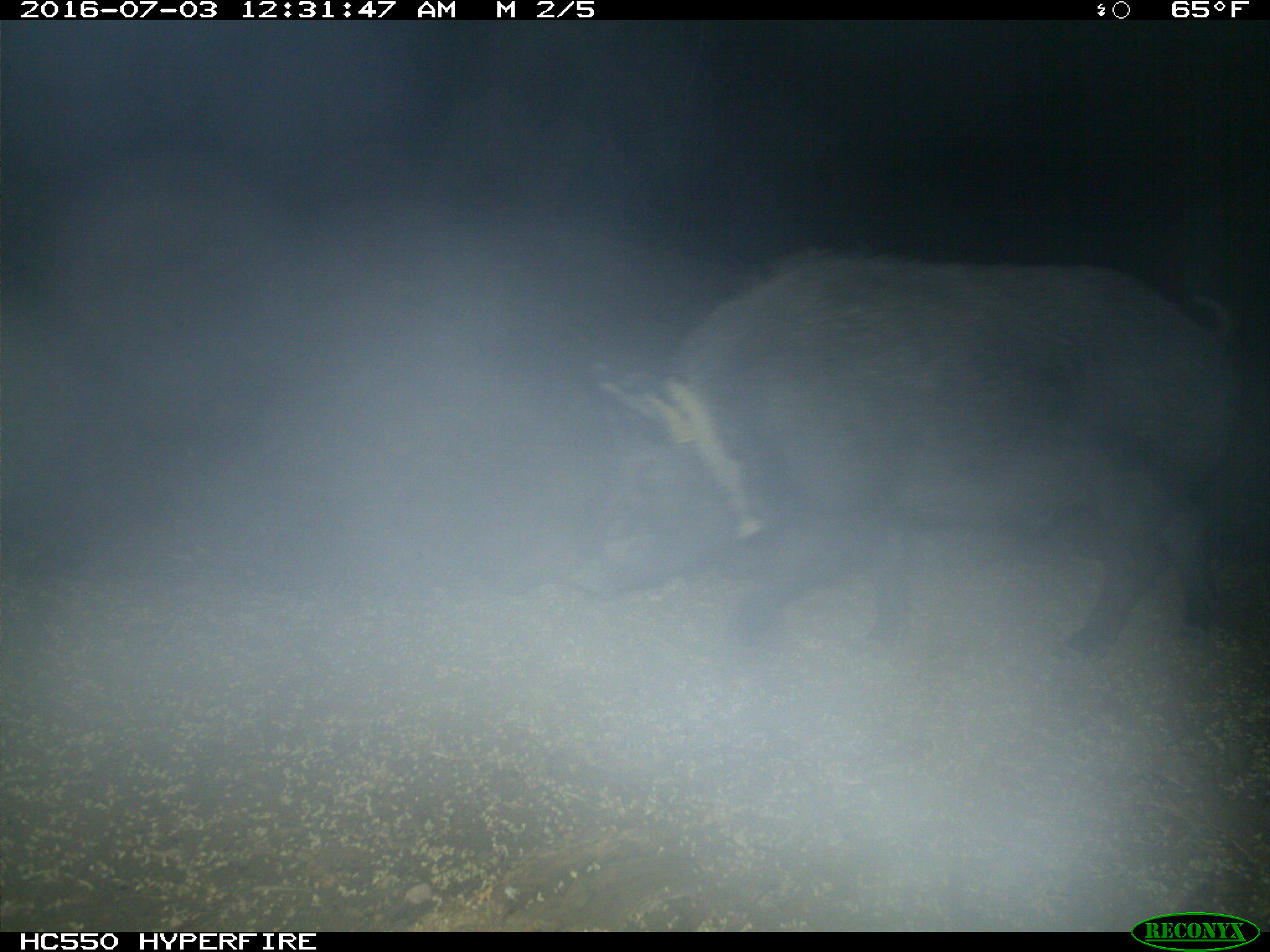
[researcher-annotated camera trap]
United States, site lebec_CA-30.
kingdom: Animalia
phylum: Chordata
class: Mammalia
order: Artiodactyla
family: Suidae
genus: Sus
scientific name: Sus scrofa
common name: wild boar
Sus scrofa (wild boar).